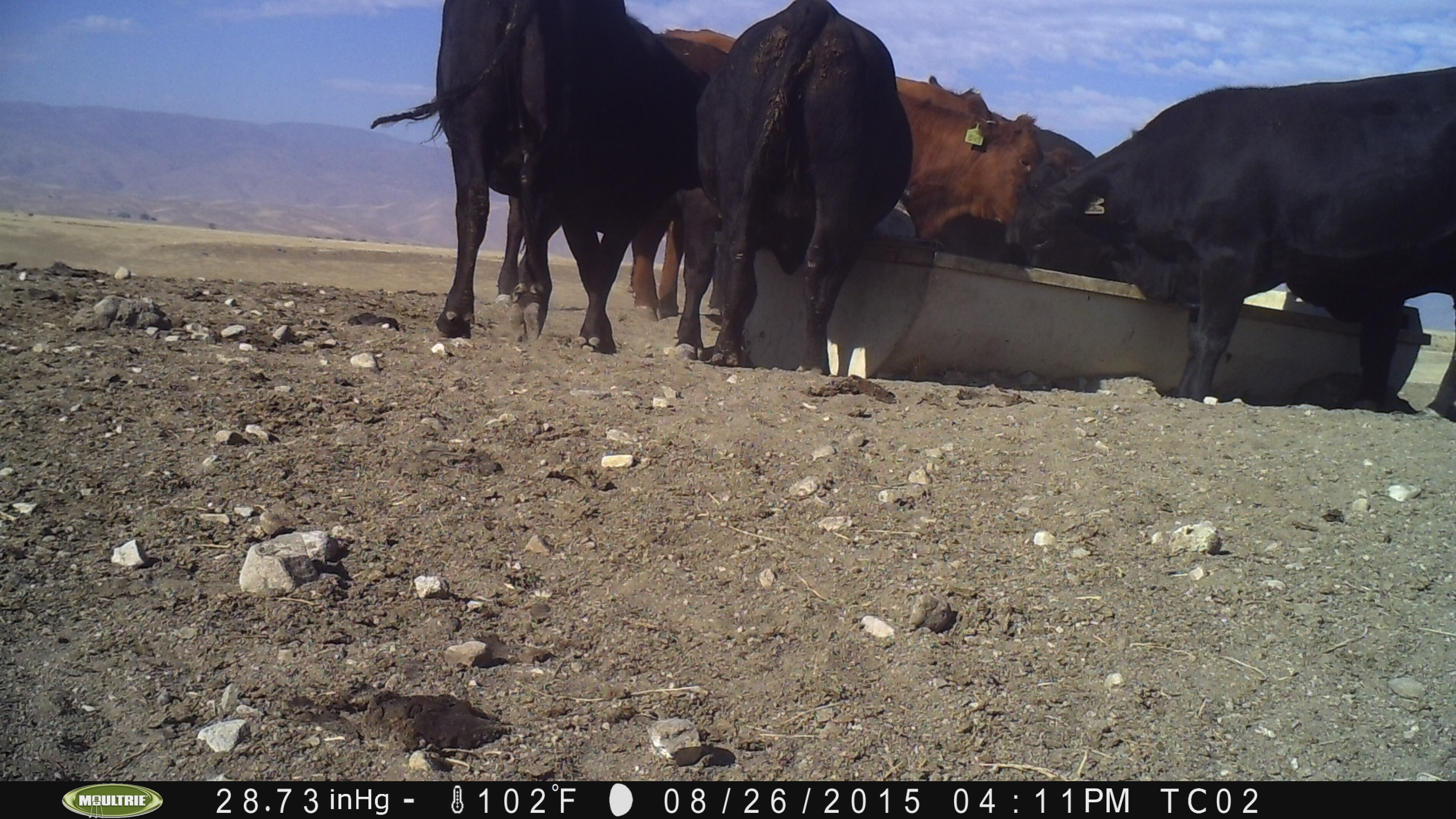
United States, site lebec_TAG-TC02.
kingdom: Animalia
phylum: Chordata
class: Mammalia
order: Artiodactyla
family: Bovidae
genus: Bos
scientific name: Bos taurus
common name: domestic cow